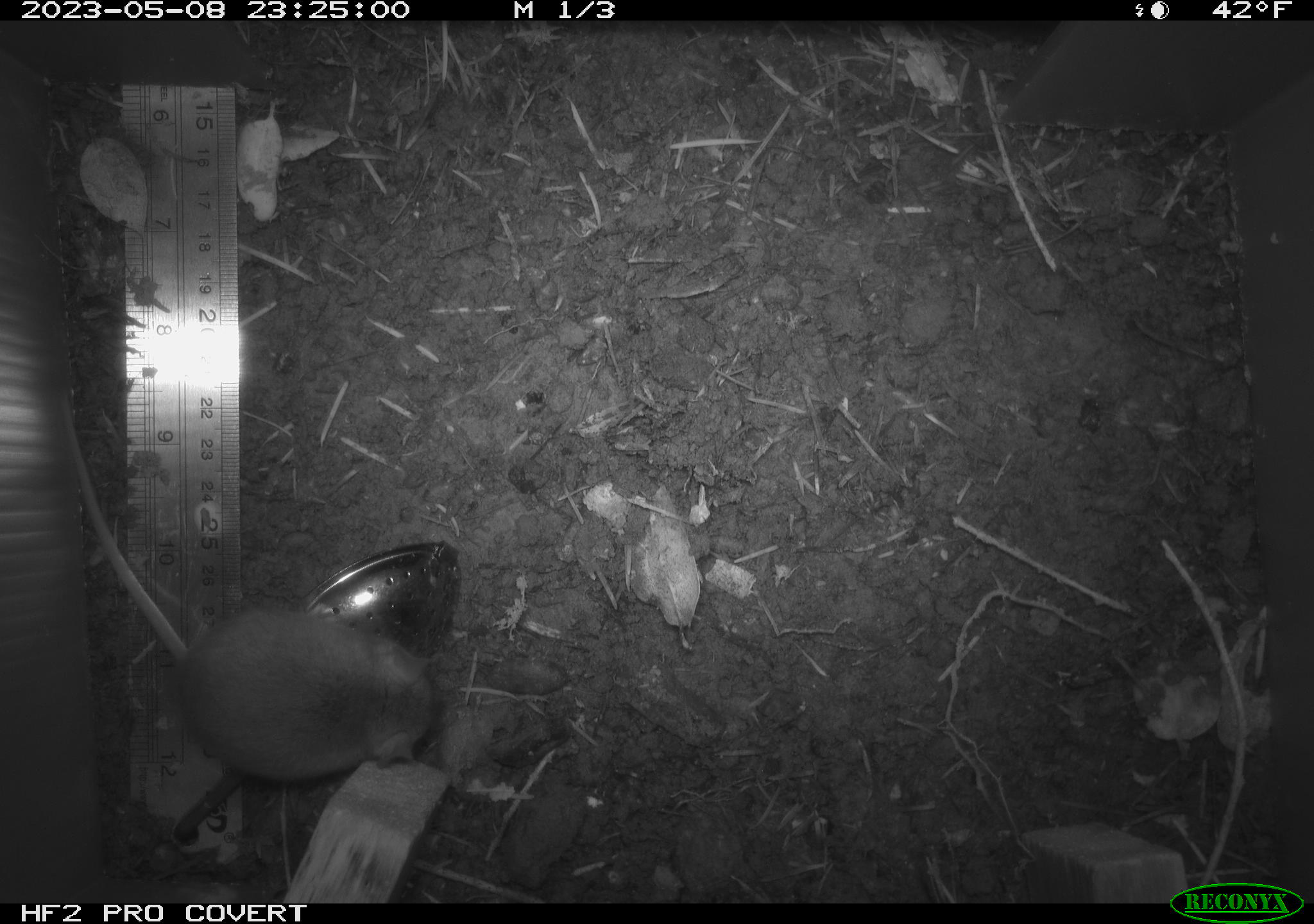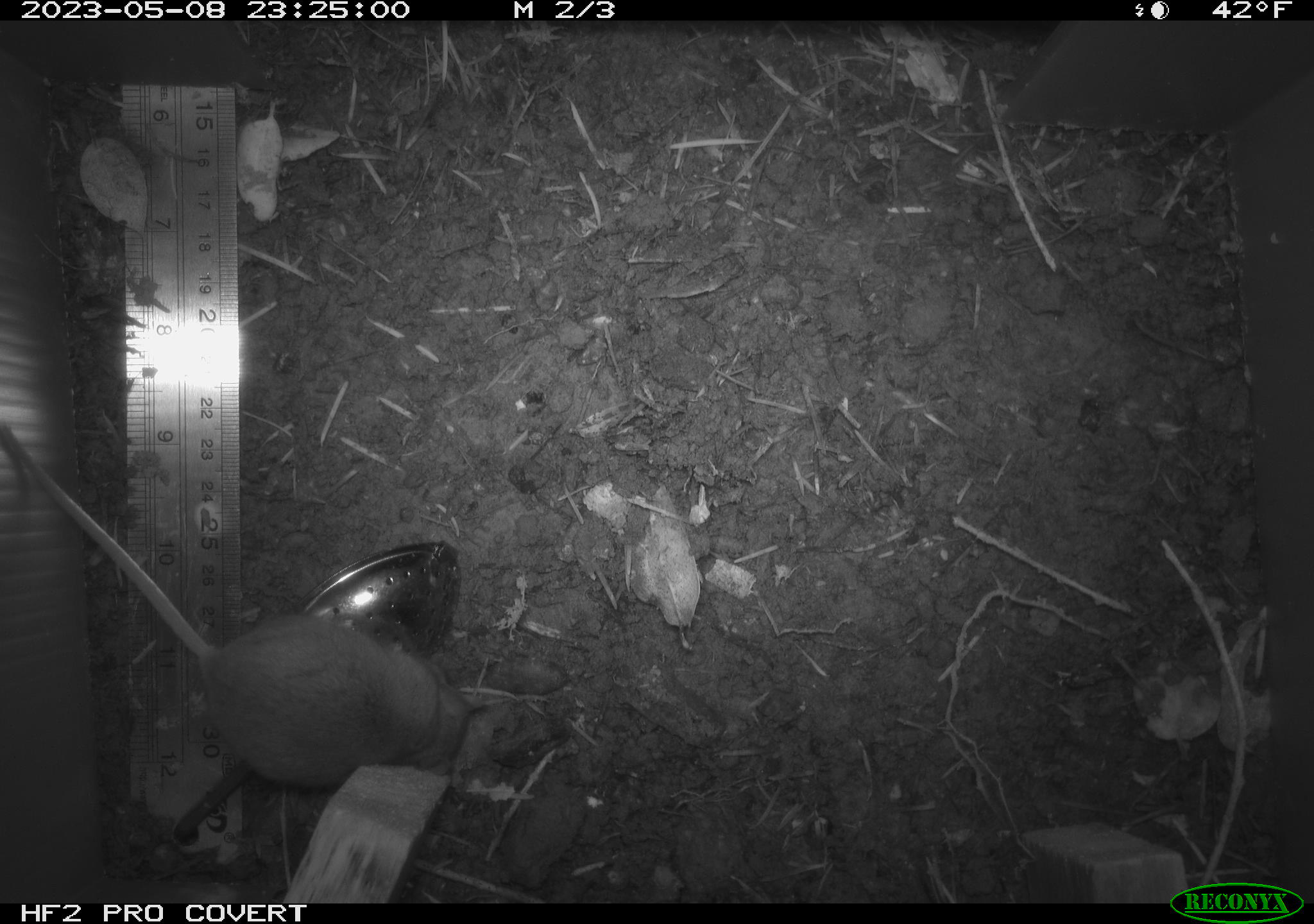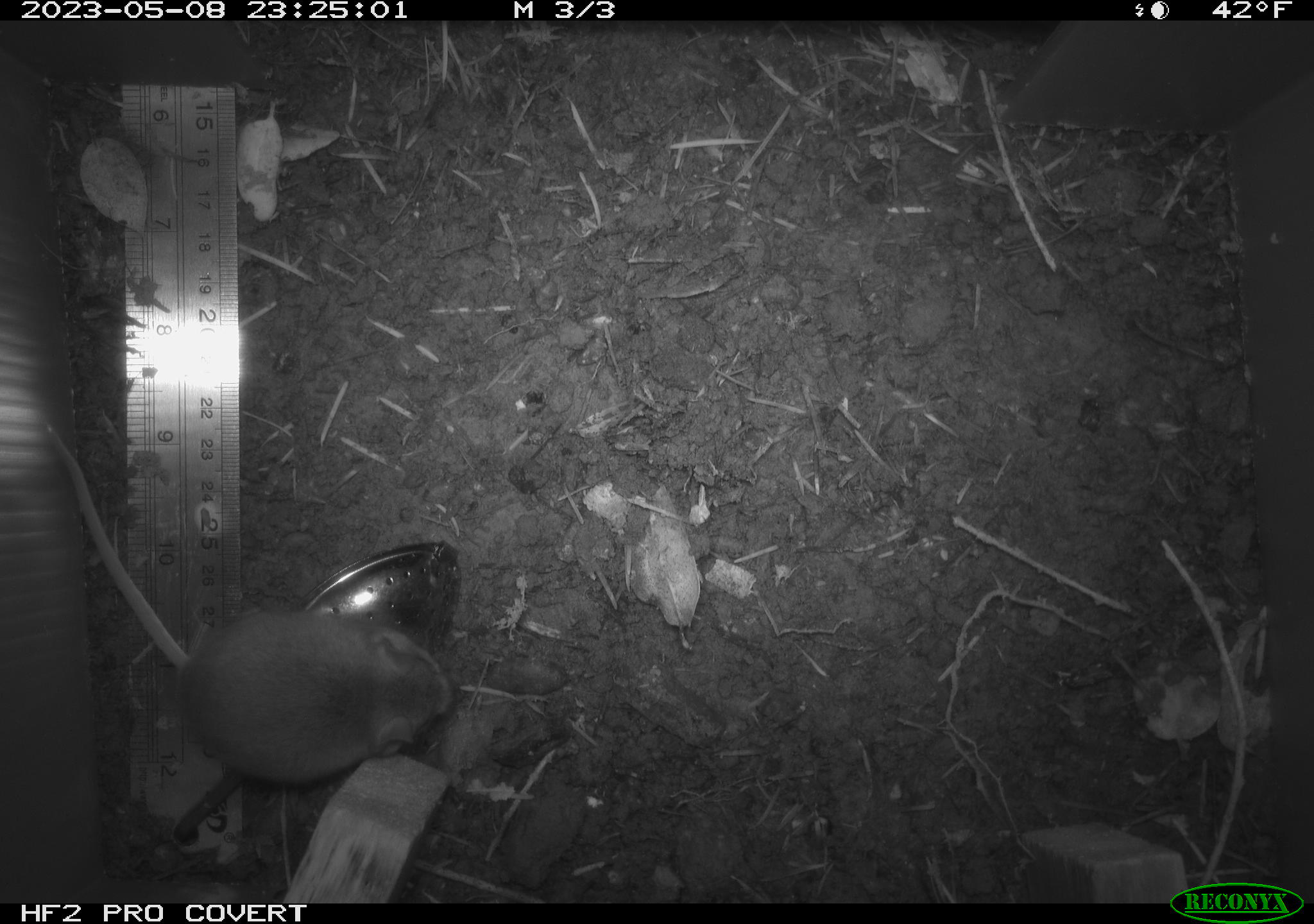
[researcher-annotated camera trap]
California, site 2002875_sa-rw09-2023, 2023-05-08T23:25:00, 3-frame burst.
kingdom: Animalia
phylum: Chordata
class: Mammalia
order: Rodentia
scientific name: Rodentia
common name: mouse species